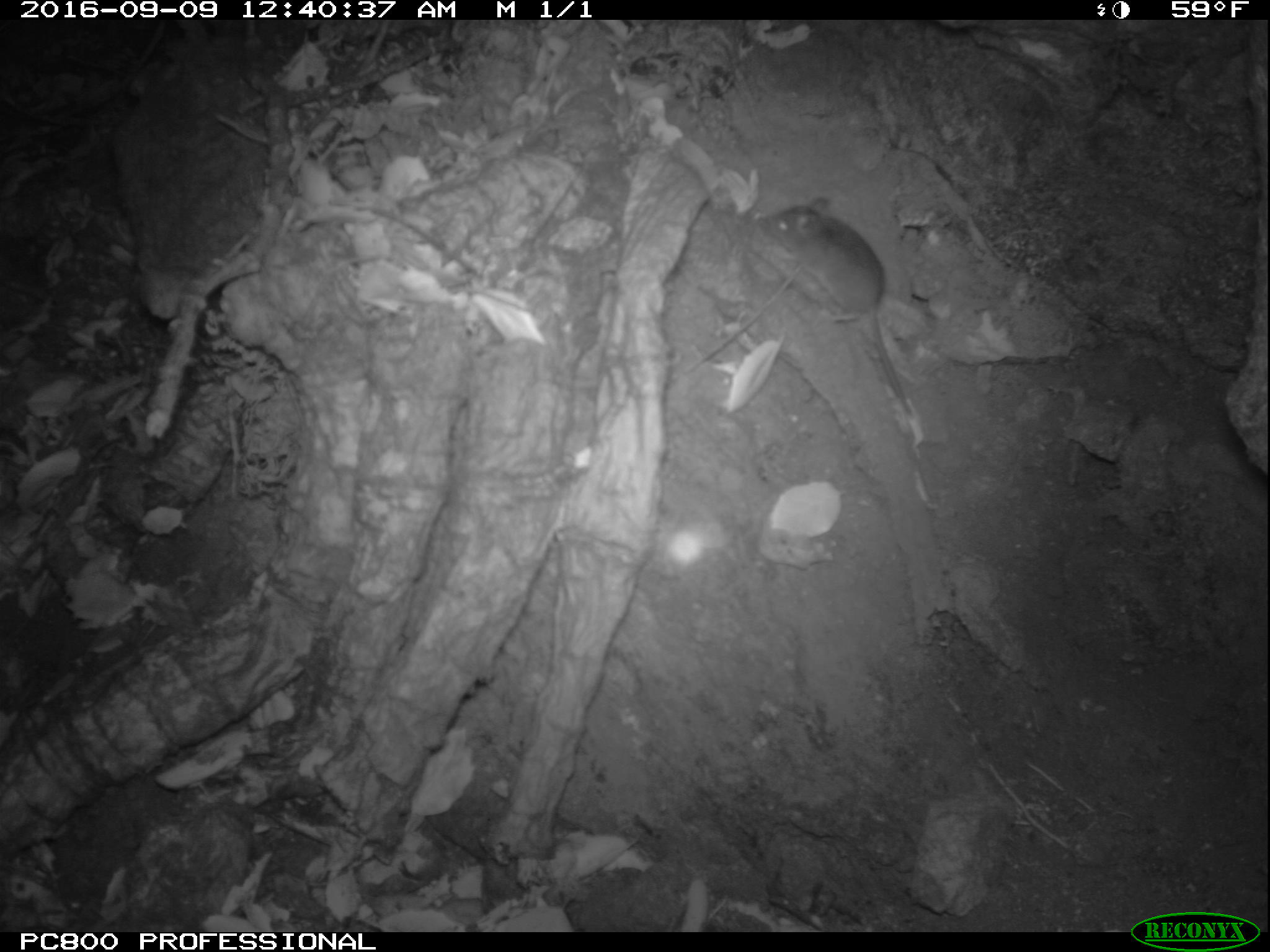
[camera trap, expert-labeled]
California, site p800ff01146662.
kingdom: Animalia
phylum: Chordata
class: Mammalia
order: Rodentia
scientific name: Rodentia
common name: rodent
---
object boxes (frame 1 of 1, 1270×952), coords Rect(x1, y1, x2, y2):
rodent: Rect(756, 195, 914, 415)